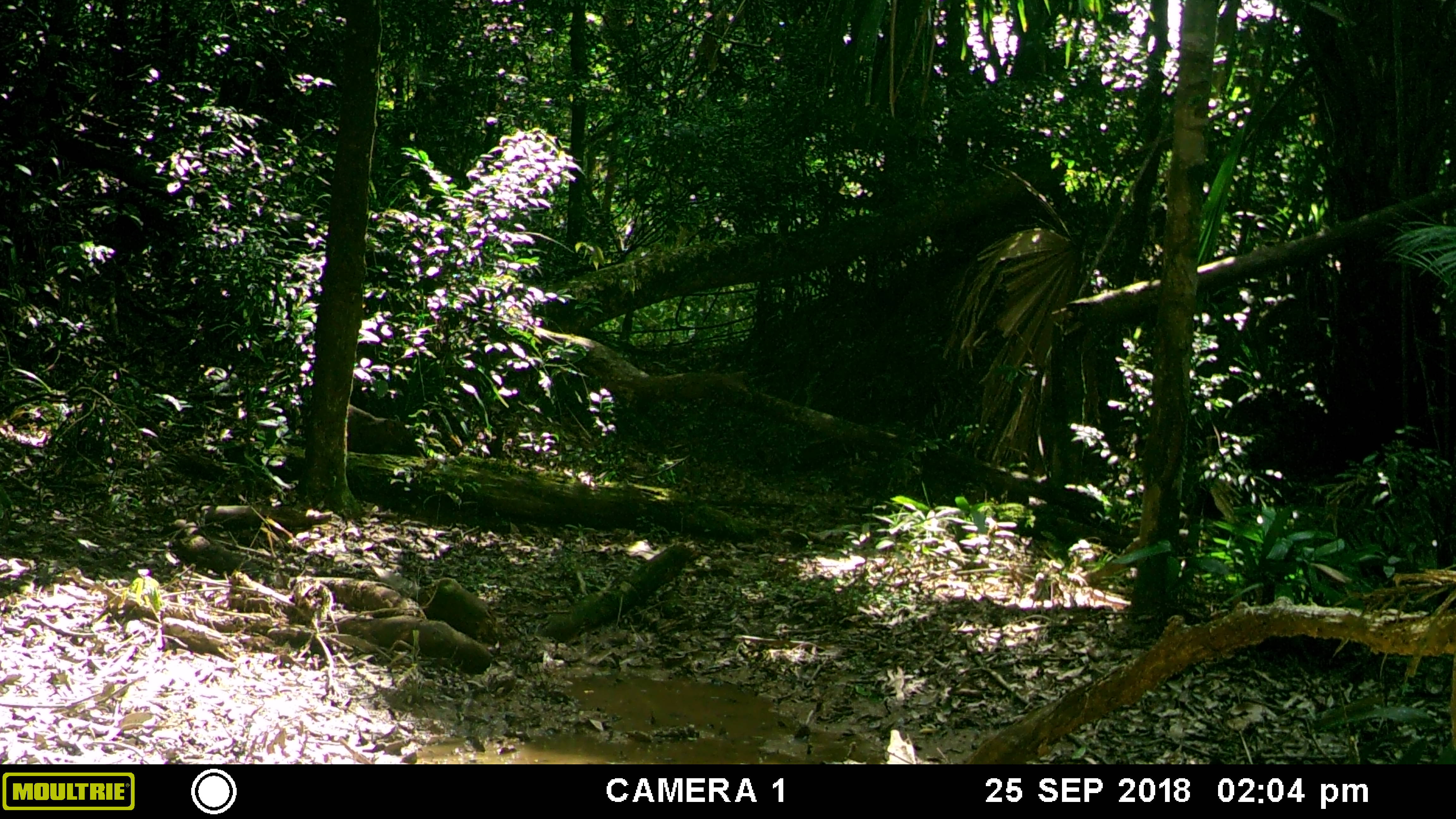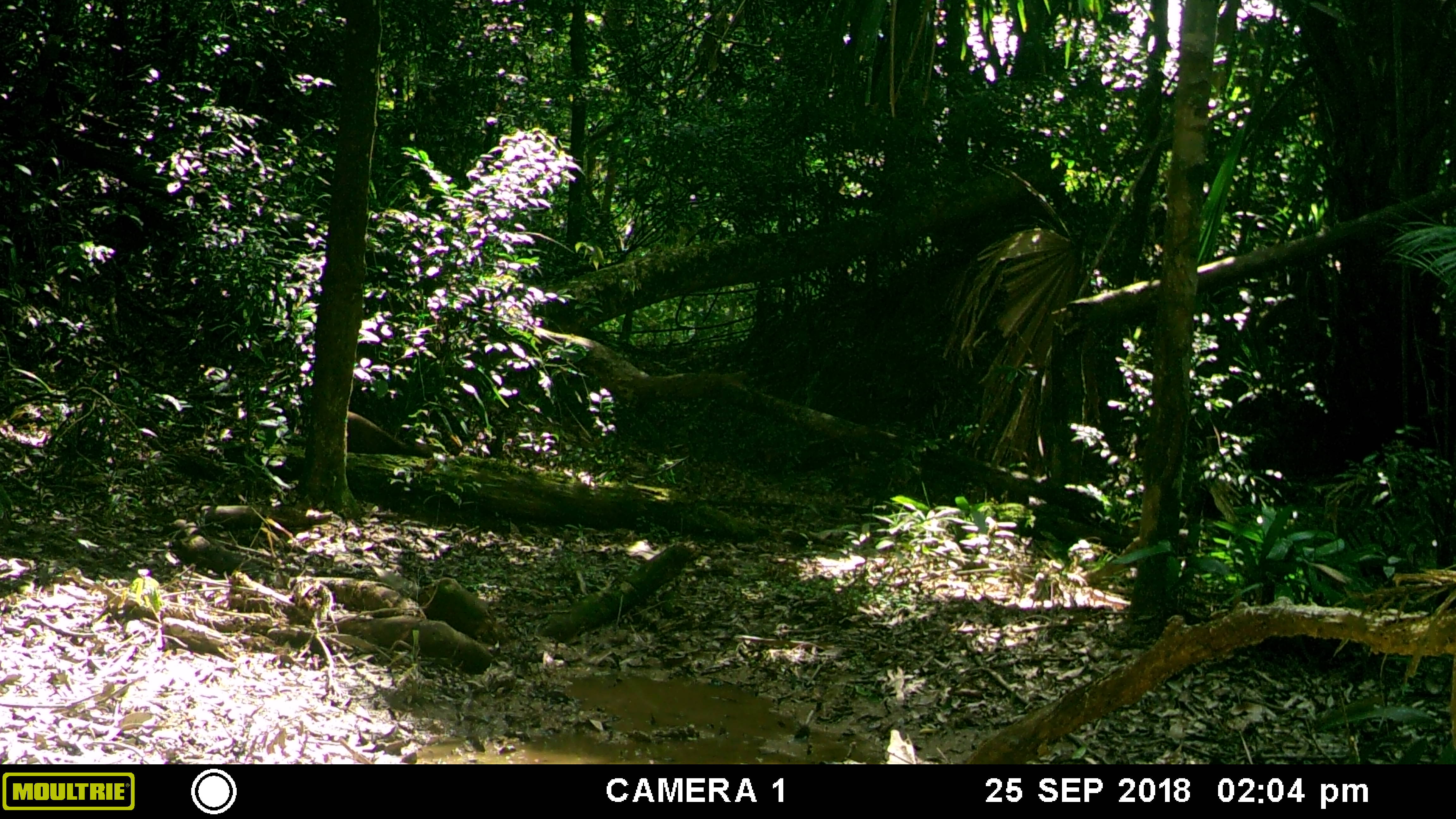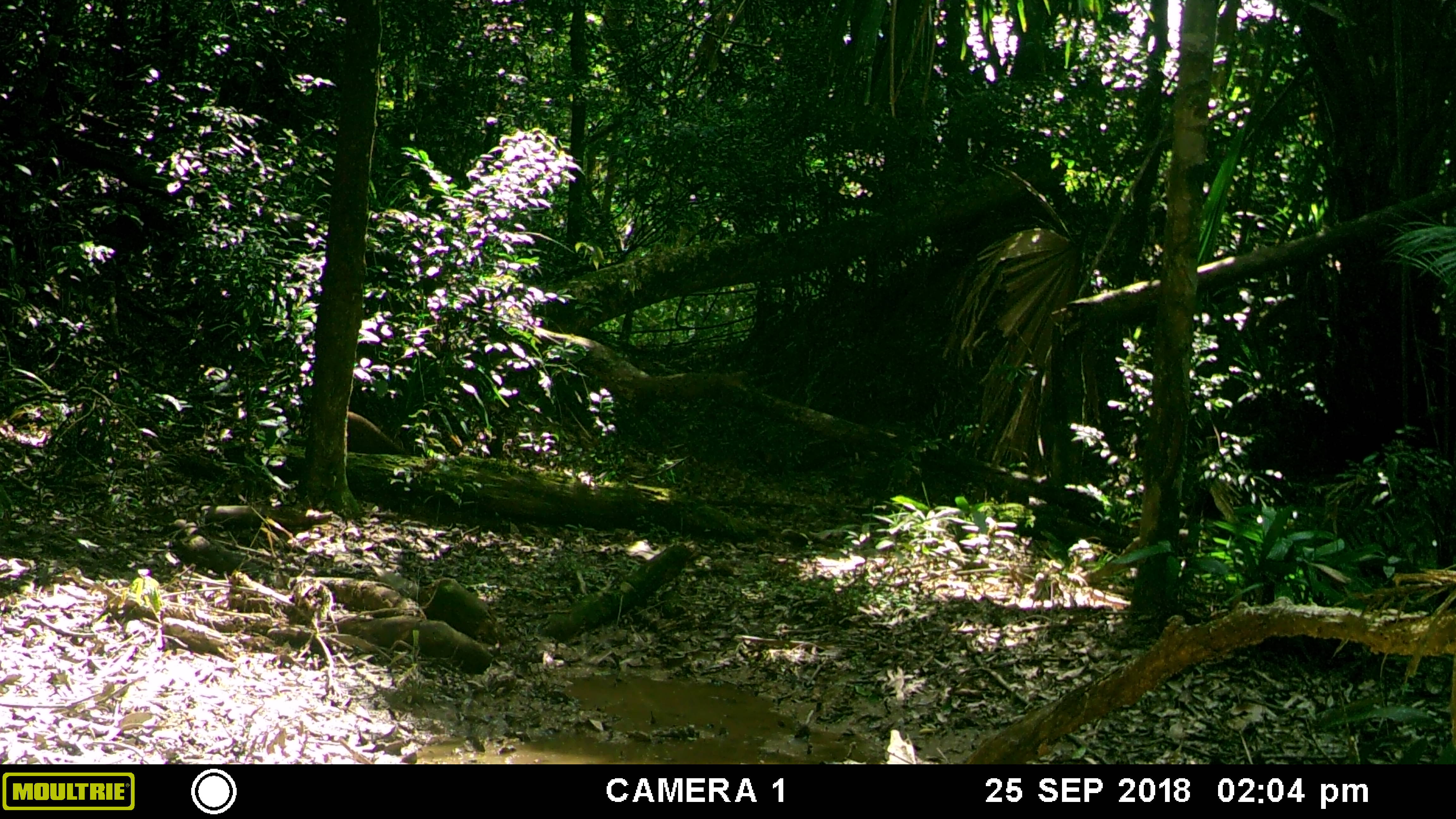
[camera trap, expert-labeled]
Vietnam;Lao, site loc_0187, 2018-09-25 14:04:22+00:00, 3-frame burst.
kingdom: Animalia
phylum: Chordata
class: Mammalia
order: Artiodactyla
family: Suidae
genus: Sus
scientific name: Sus scrofa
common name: eurasian wild pig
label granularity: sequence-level